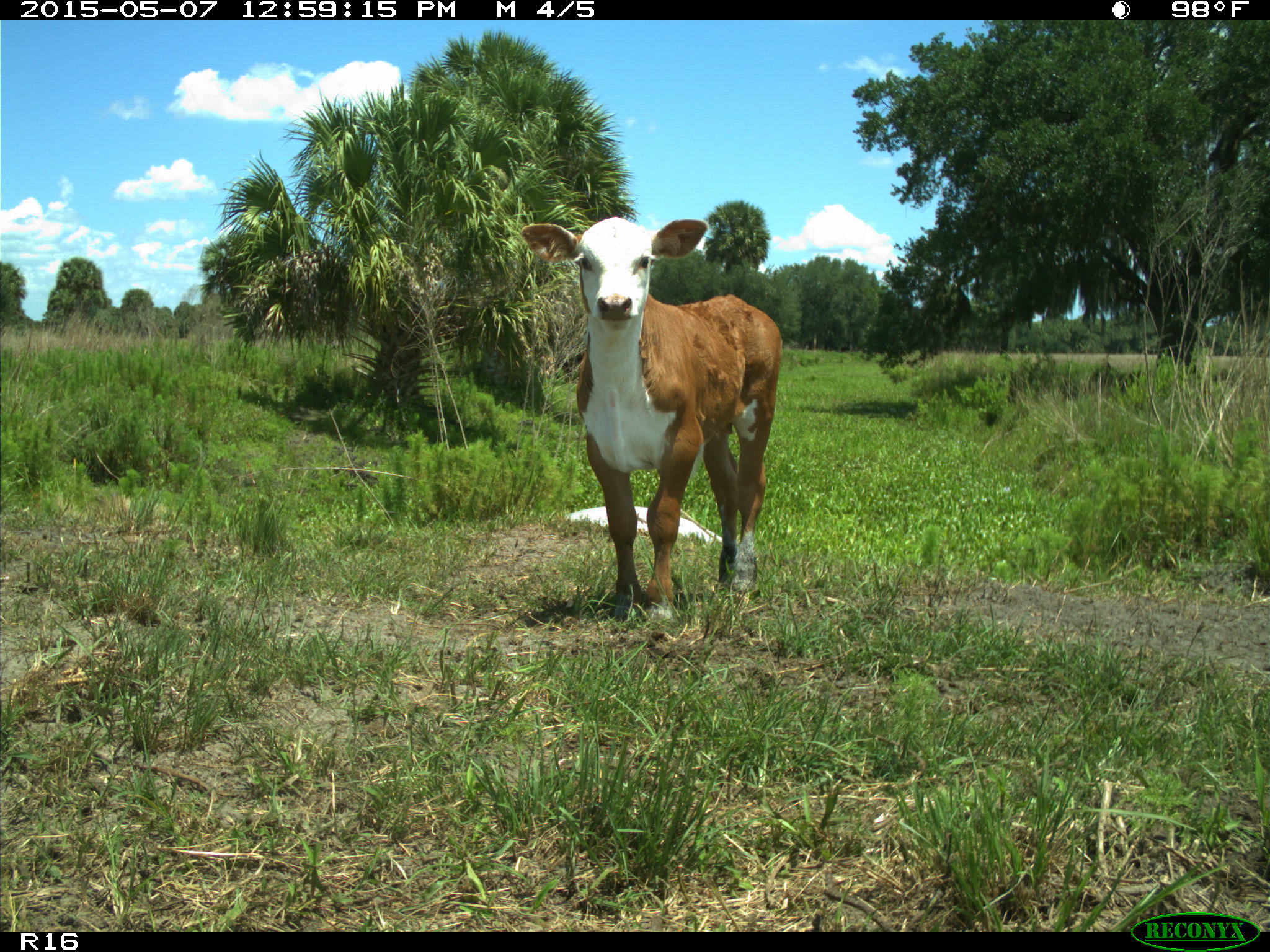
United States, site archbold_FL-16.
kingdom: Animalia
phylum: Chordata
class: Mammalia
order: Artiodactyla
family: Bovidae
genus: Bos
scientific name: Bos taurus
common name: domestic cow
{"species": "Bos taurus (domestic cow)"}